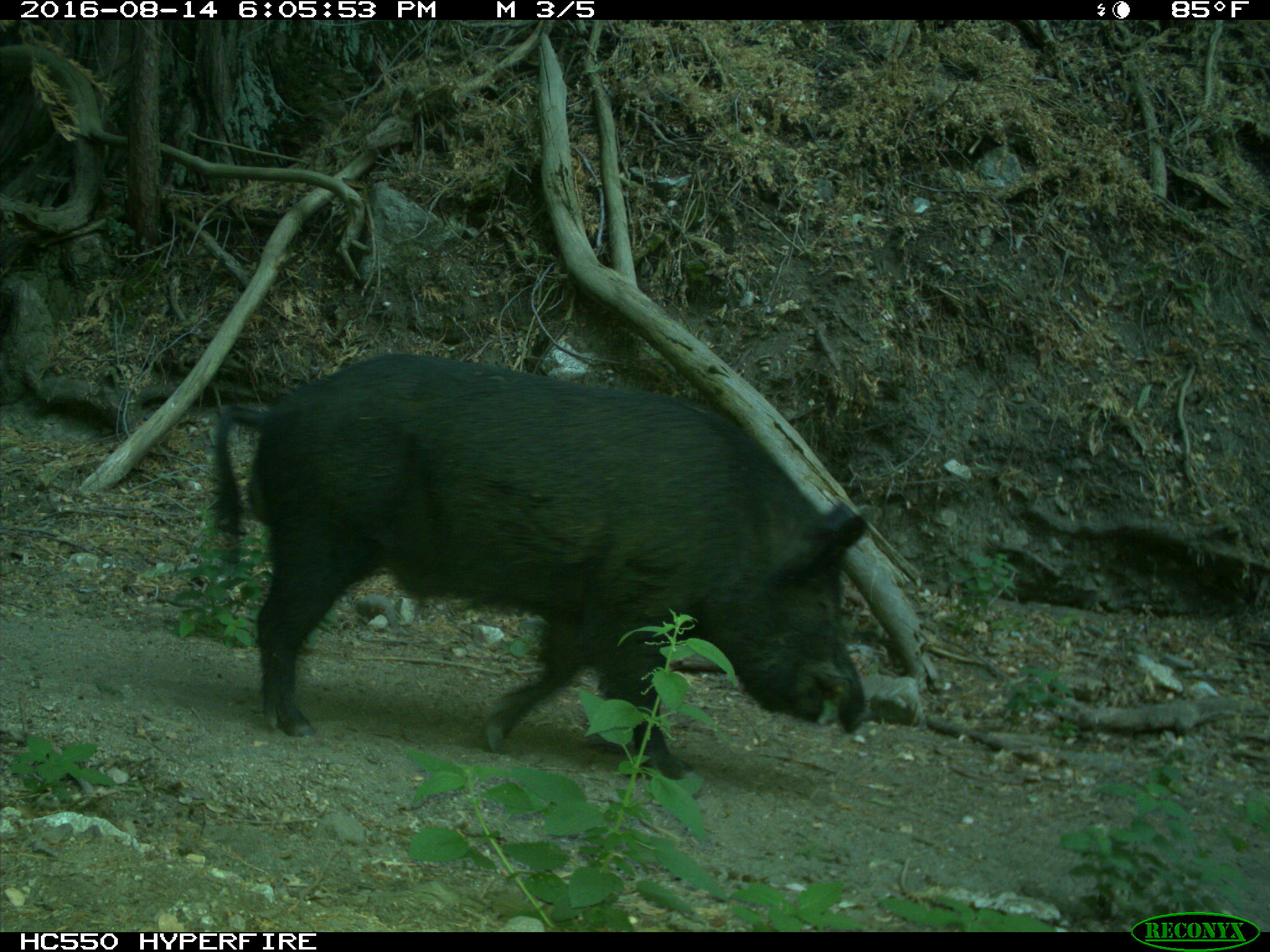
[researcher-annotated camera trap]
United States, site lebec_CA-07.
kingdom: Animalia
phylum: Chordata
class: Mammalia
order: Artiodactyla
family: Suidae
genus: Sus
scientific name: Sus scrofa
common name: wild boar